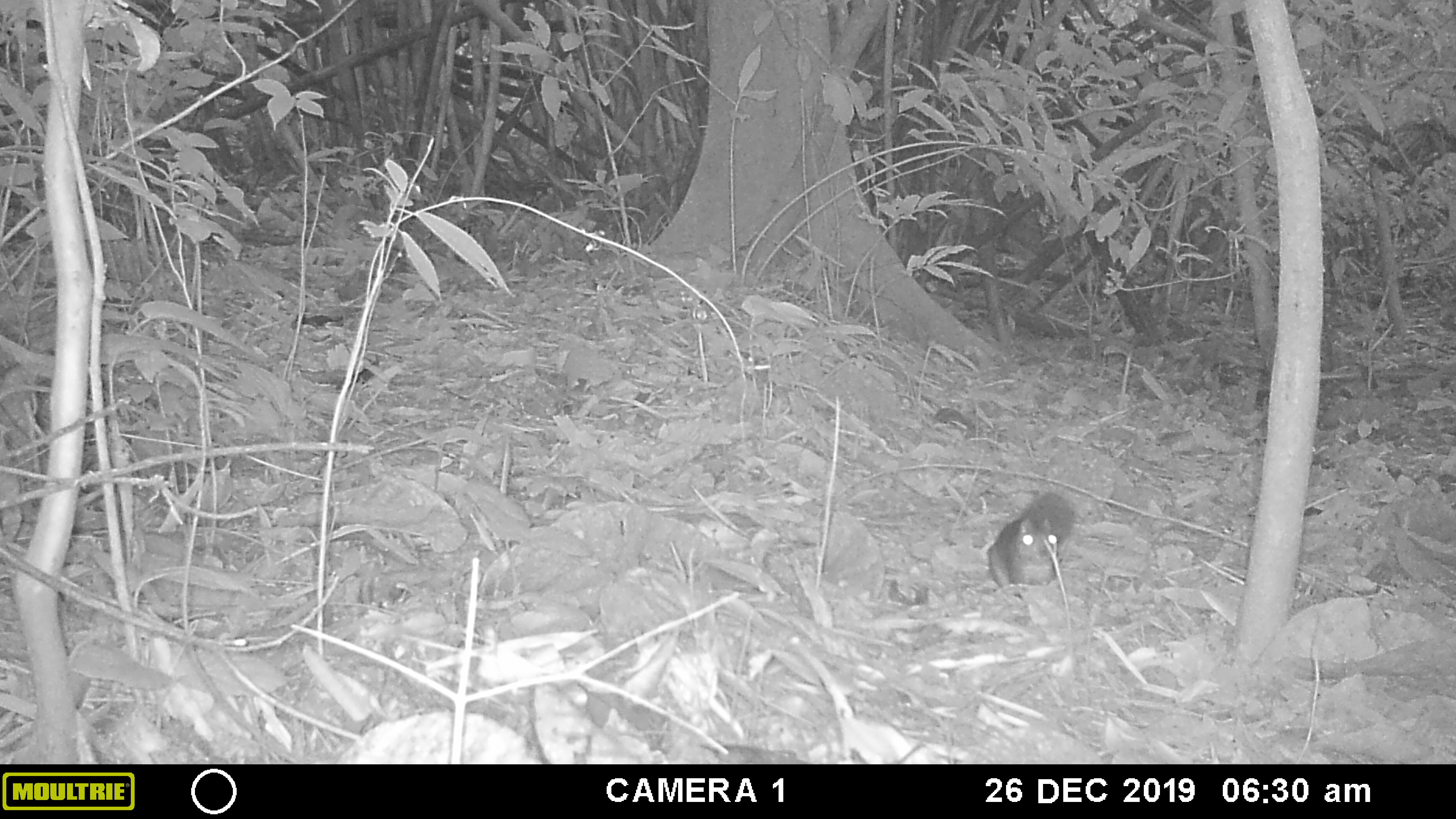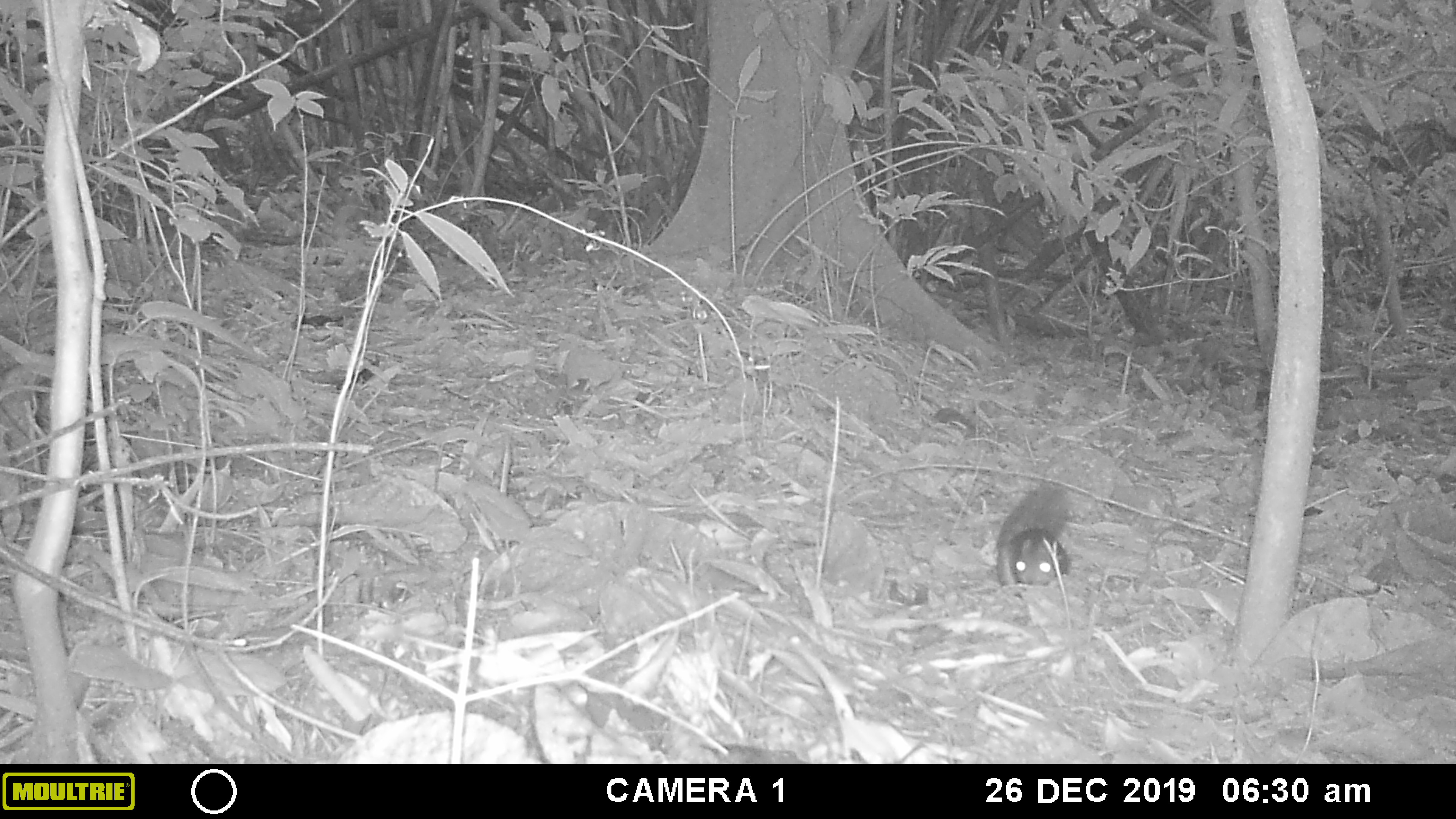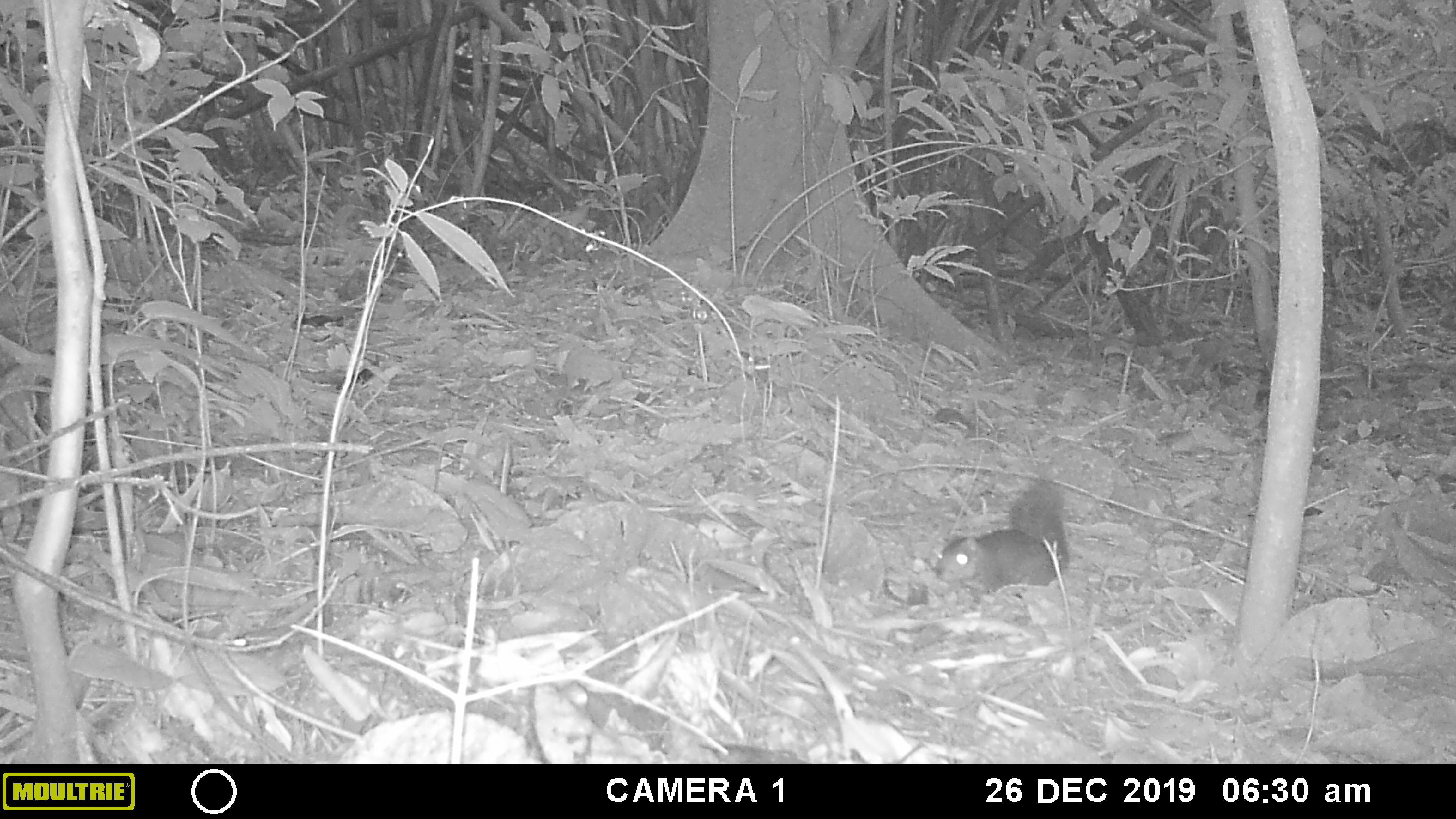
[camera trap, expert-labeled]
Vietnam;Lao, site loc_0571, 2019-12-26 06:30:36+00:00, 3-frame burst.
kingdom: Animalia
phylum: Chordata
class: Mammalia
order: Rodentia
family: Sciuridae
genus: Dremomys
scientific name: Dremomys rufigenis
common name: red-cheeked squirrel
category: red cheeked squirrel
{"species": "red cheeked squirrel (red-cheeked squirrel) (Dremomys rufigenis)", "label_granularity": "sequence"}